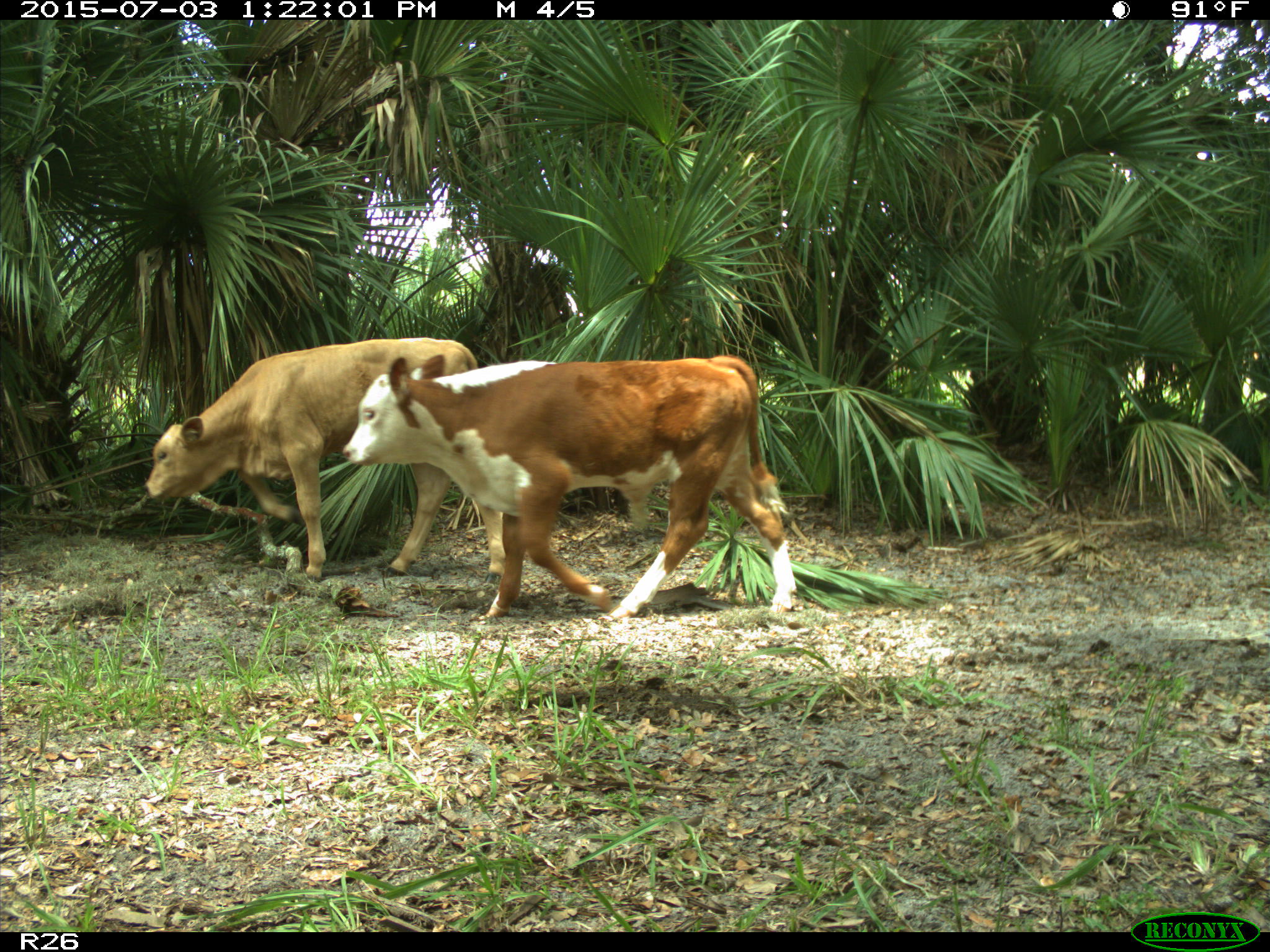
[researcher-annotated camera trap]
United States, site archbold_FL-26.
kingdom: Animalia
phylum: Chordata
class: Mammalia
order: Artiodactyla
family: Bovidae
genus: Bos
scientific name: Bos taurus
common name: domestic cow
Bos taurus (domestic cow).